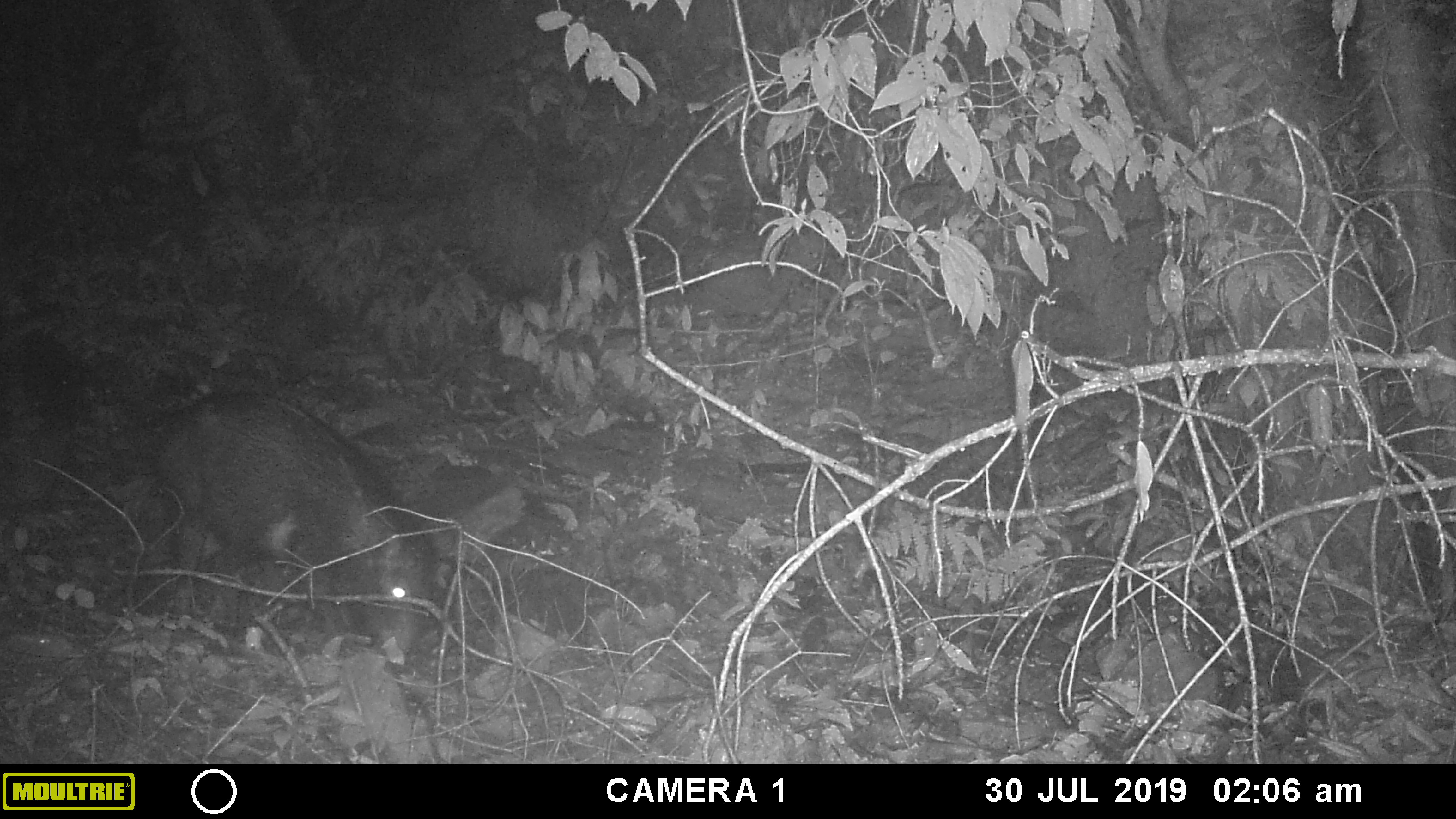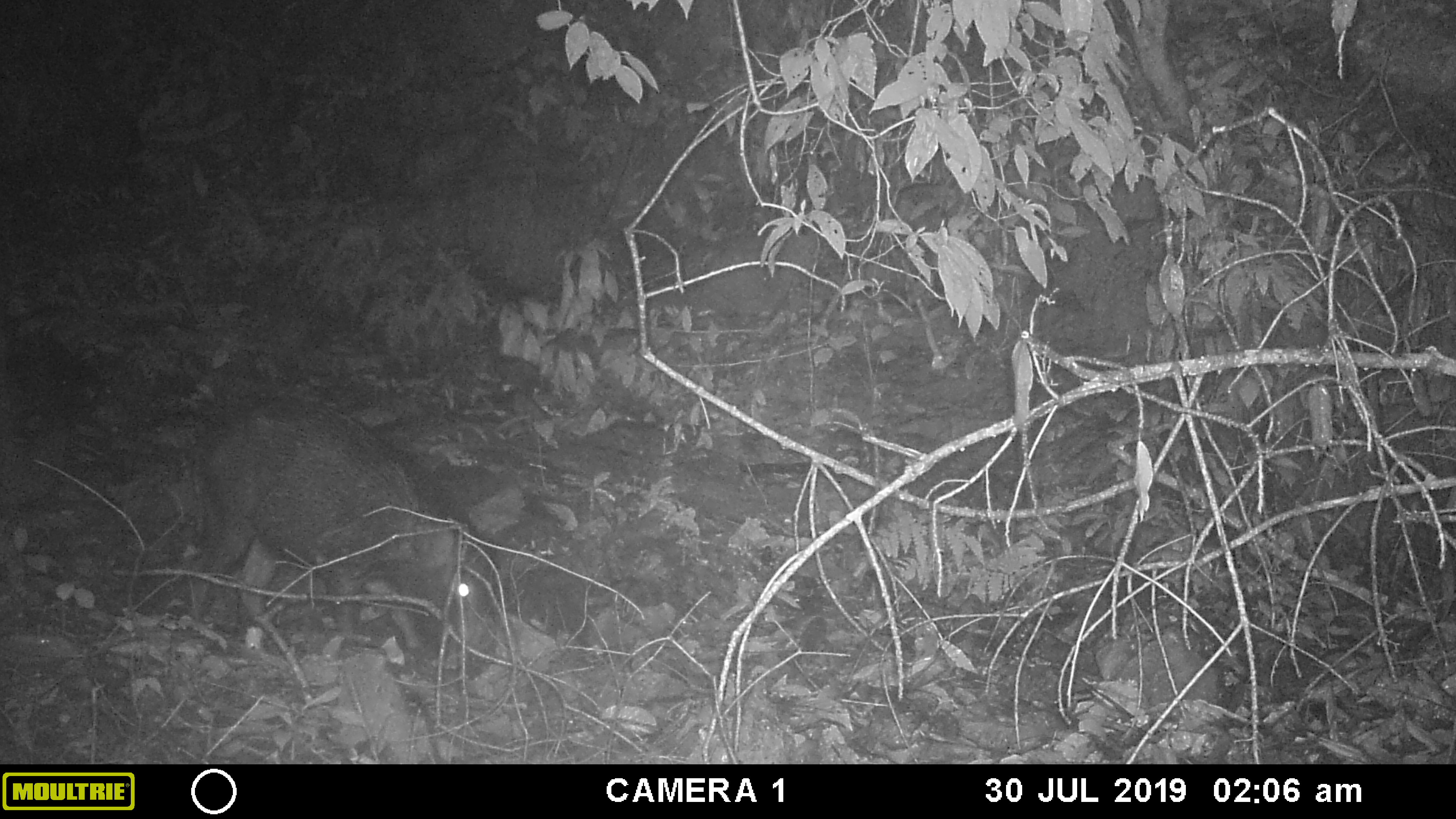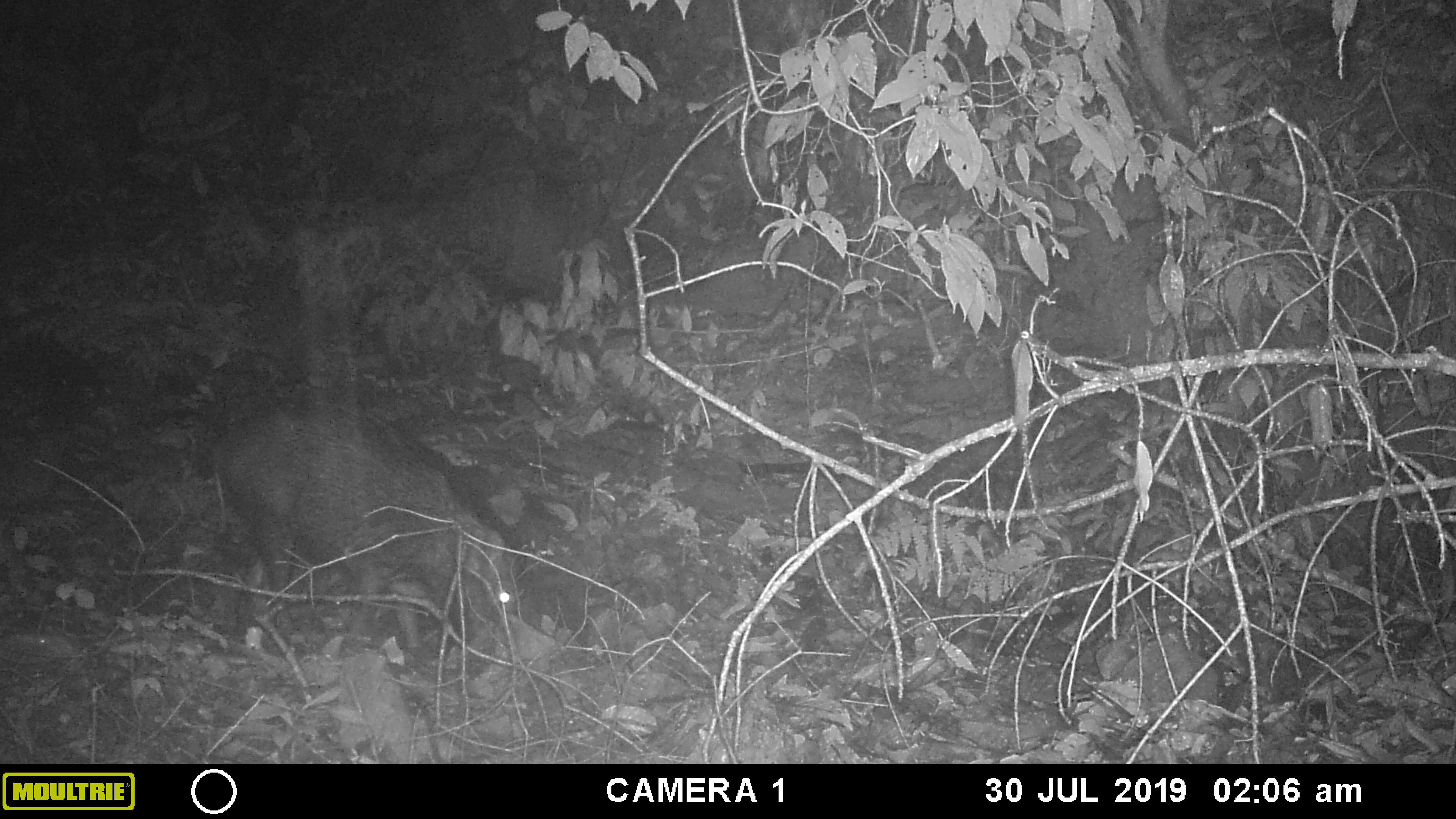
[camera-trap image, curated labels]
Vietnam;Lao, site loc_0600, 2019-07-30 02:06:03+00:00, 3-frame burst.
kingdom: Animalia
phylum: Chordata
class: Mammalia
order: Artiodactyla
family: Suidae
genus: Sus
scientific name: Sus scrofa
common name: eurasian wild pig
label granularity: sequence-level